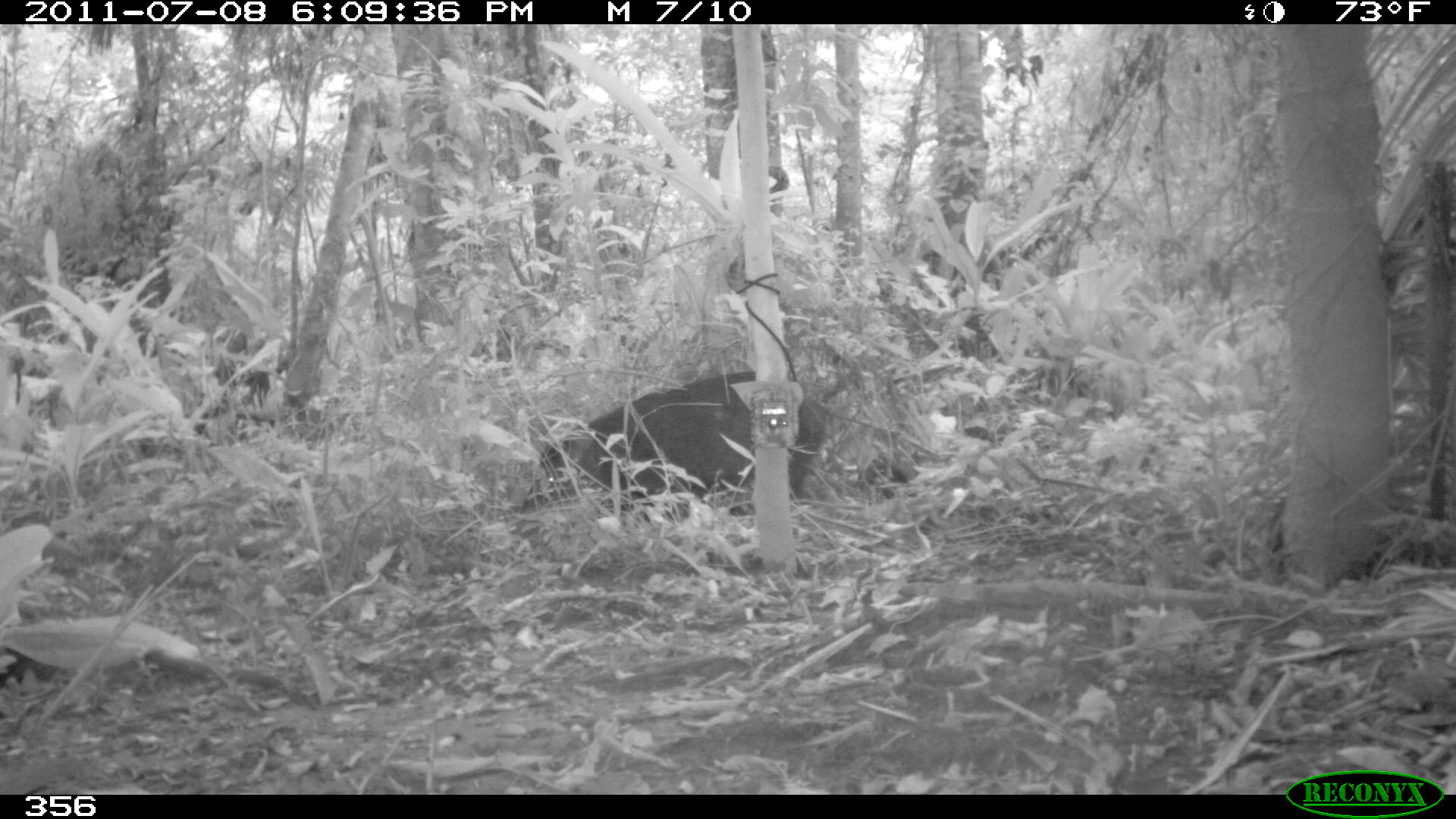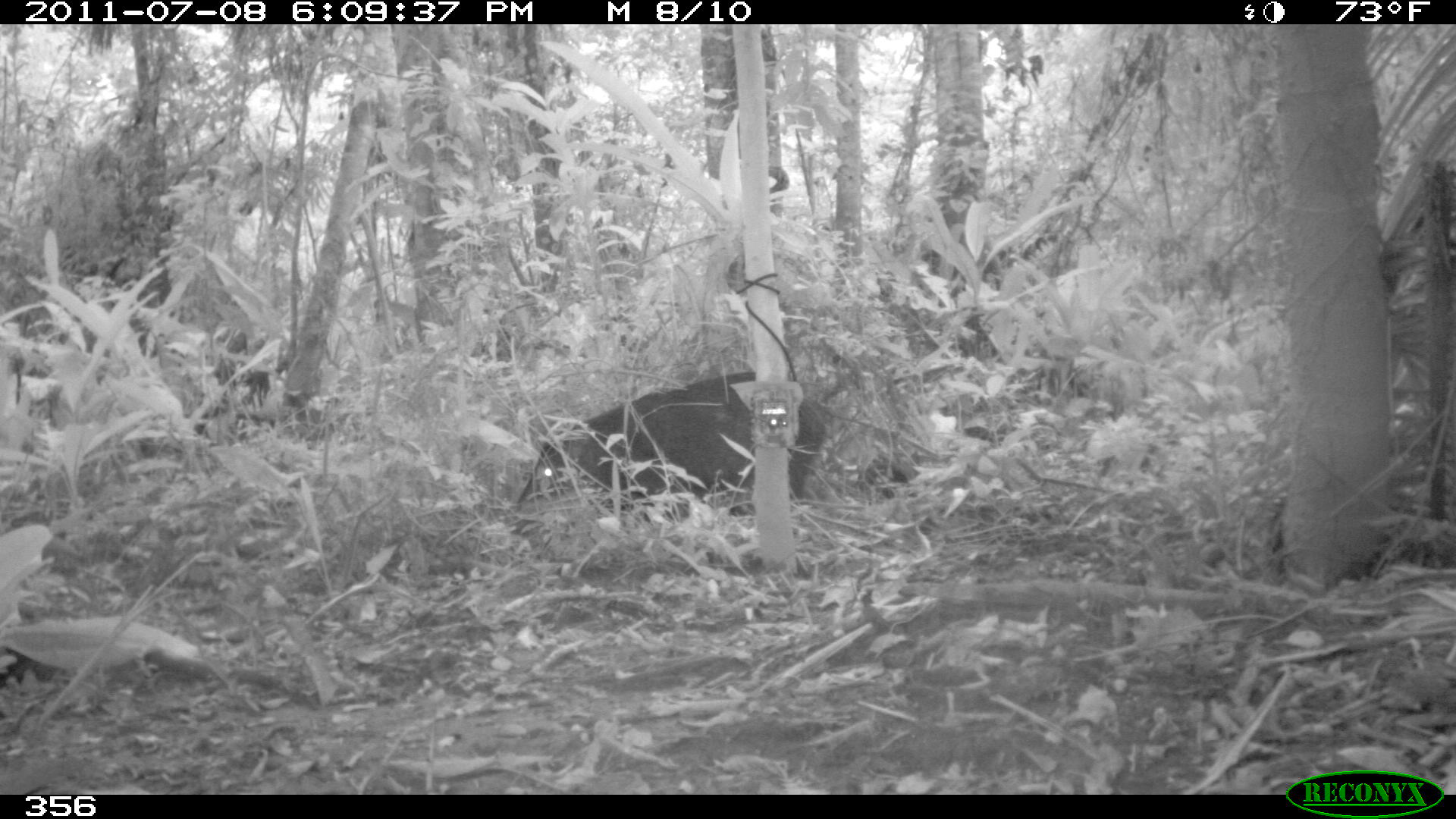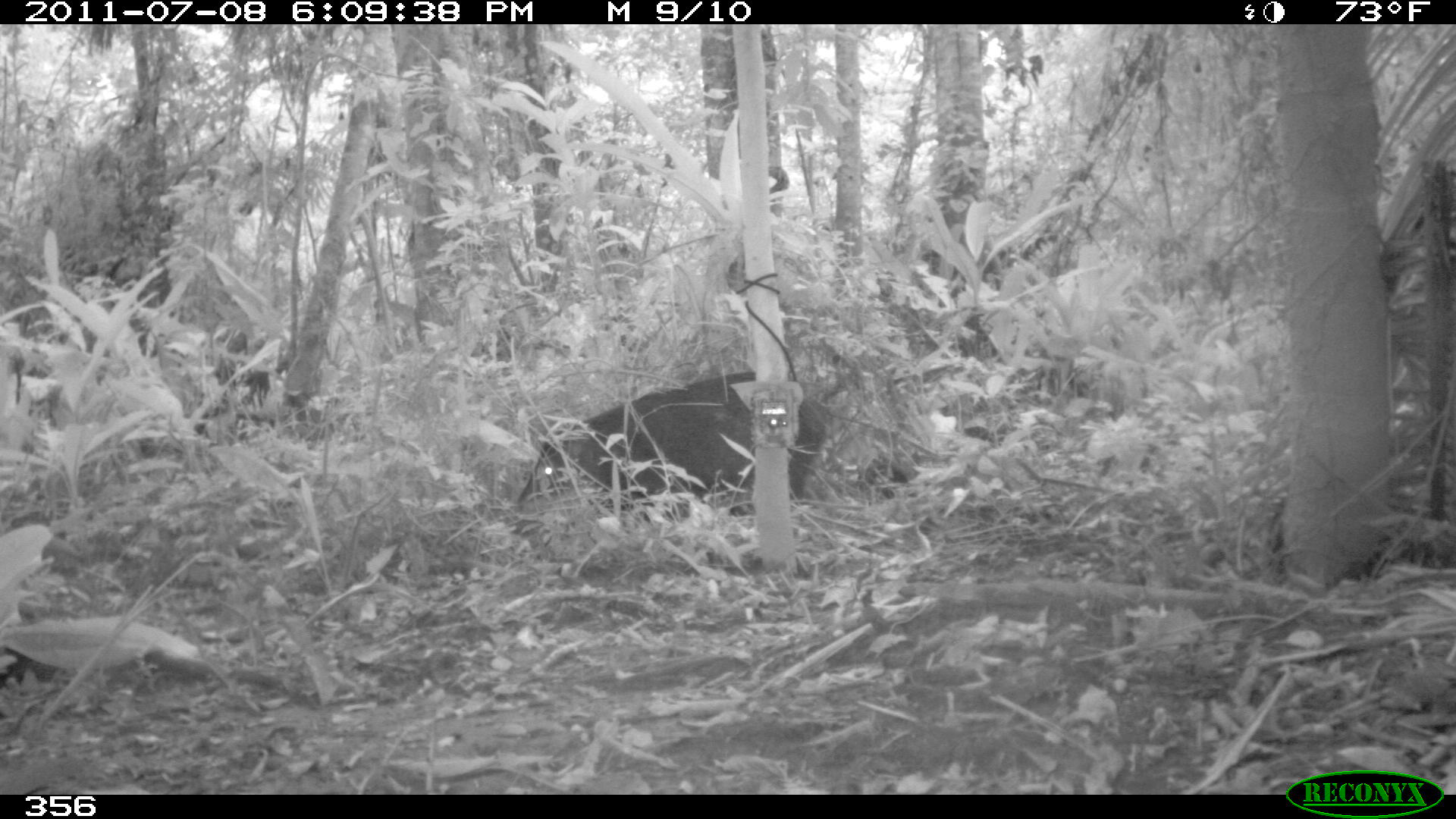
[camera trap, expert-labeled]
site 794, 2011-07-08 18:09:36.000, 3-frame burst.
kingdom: Animalia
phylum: Chordata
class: Mammalia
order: Artiodactyla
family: Tayassuidae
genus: Tayassu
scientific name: Tayassu pecari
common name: white-lipped peccary